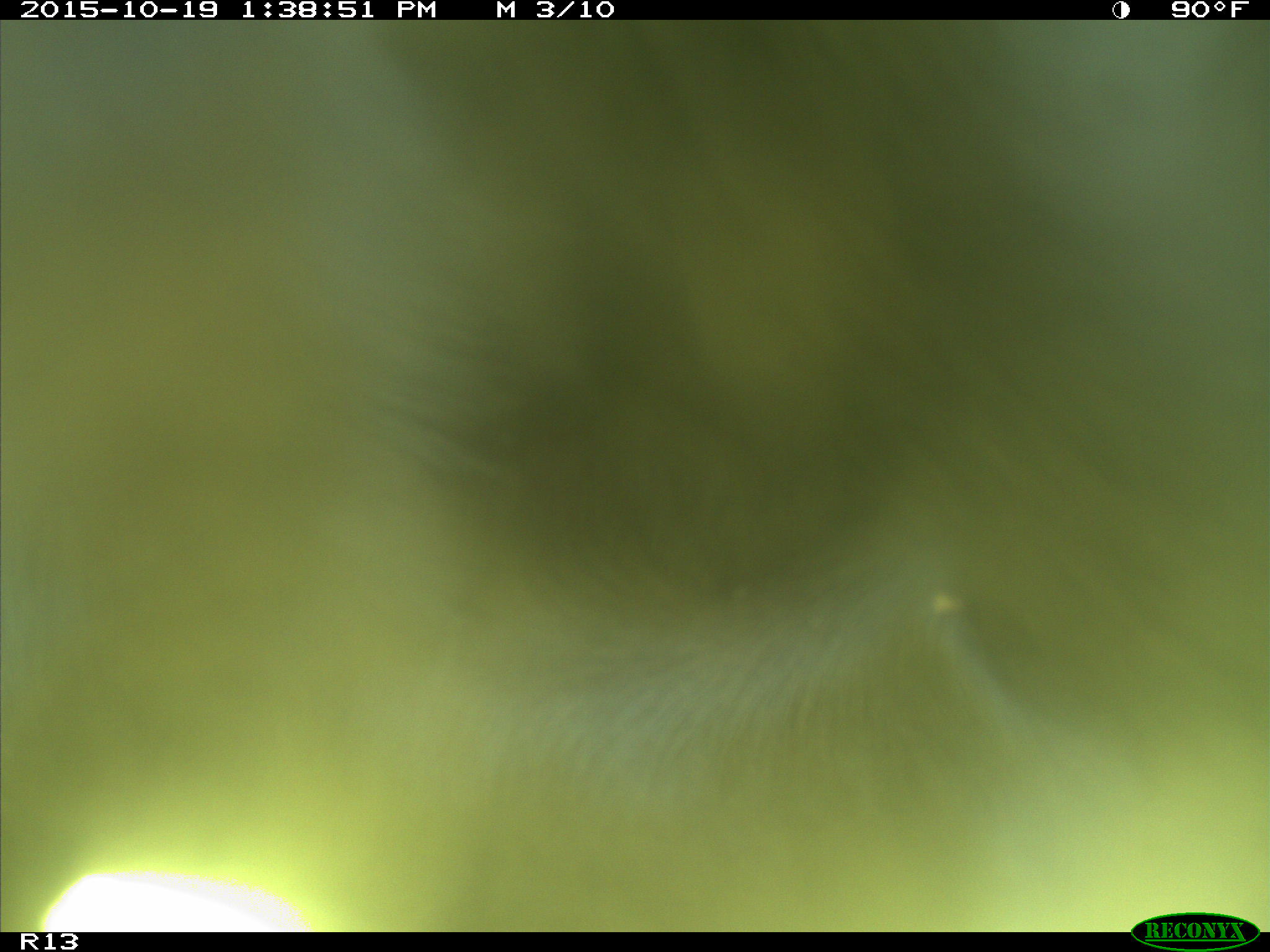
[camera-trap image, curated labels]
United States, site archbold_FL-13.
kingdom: Animalia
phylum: Chordata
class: Mammalia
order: Artiodactyla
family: Bovidae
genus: Bos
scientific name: Bos taurus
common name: domestic cow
Bos taurus (domestic cow).